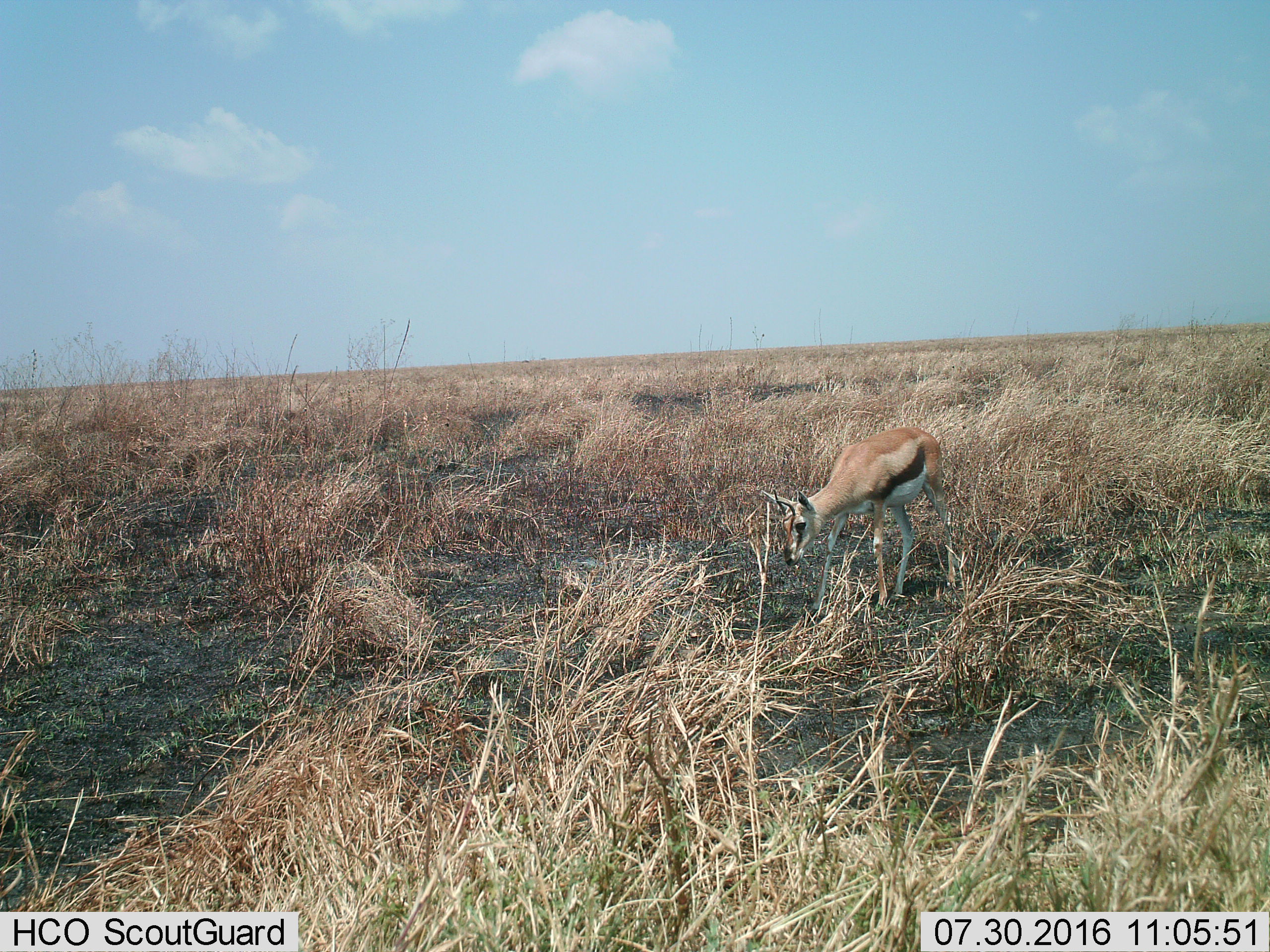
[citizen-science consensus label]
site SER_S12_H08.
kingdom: Animalia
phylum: Chordata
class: Mammalia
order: Artiodactyla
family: Bovidae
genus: Eudorcas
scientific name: Eudorcas thomsonii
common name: thomson's gazelle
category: gazellethomsons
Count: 1.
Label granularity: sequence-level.